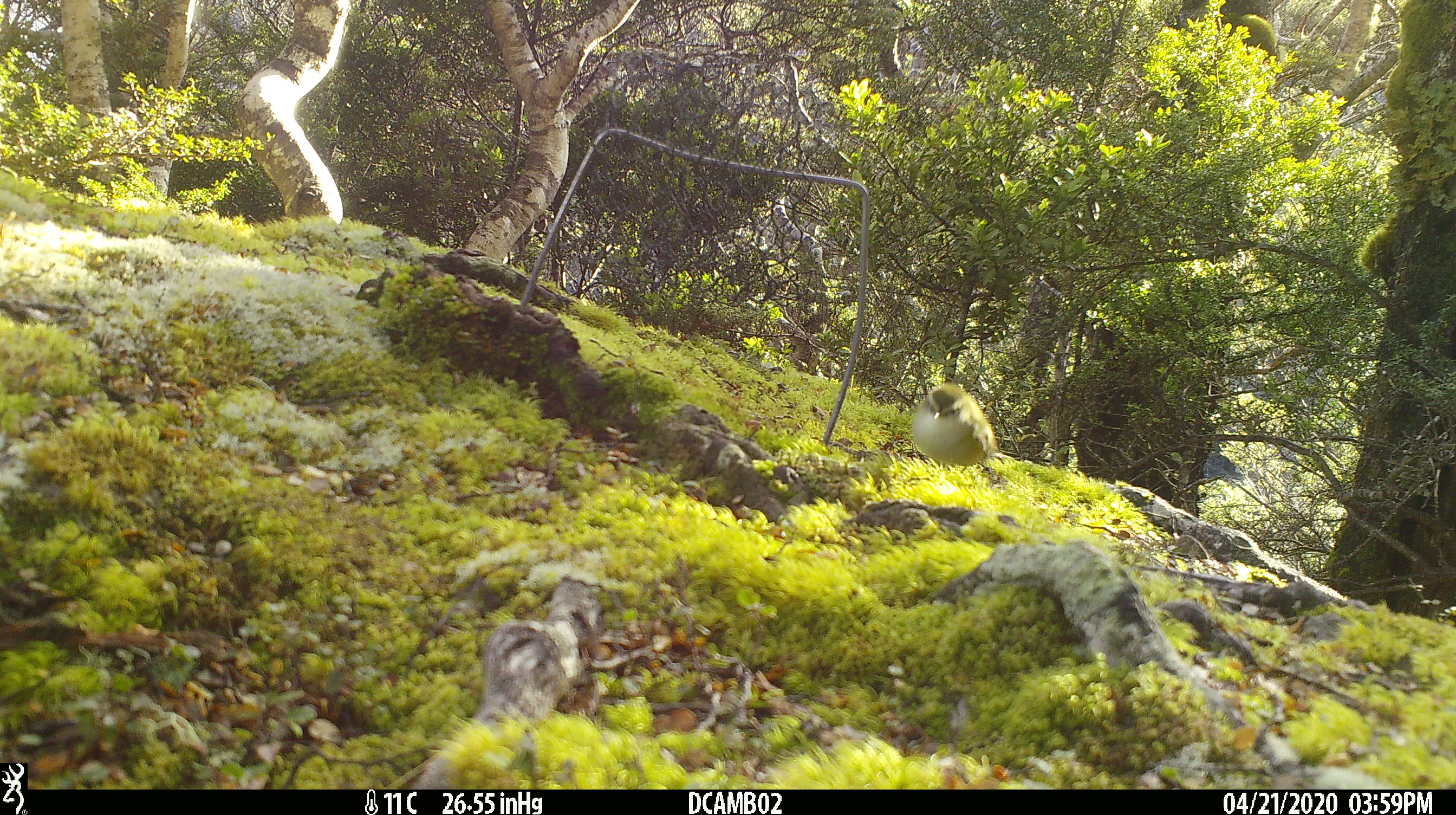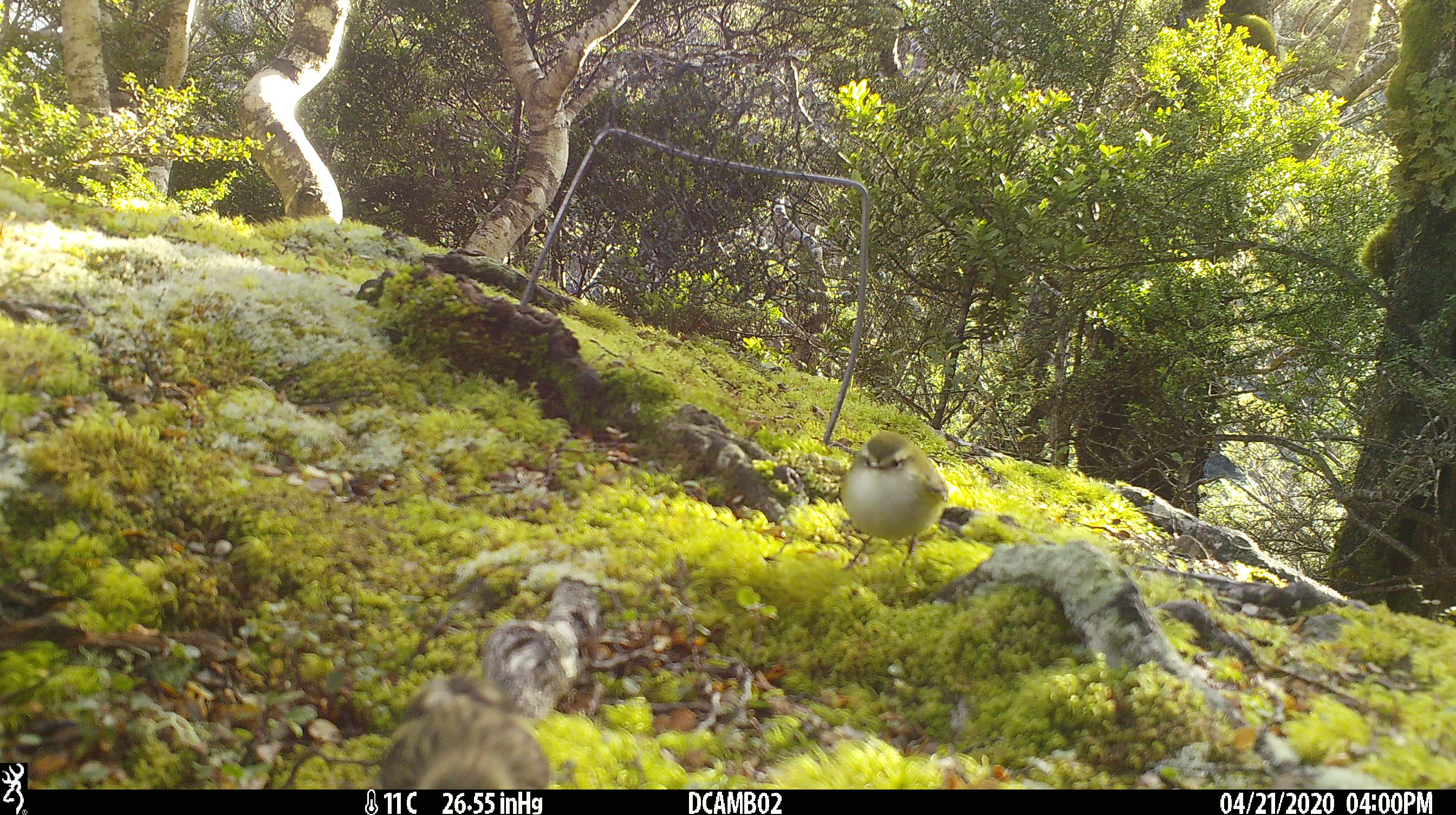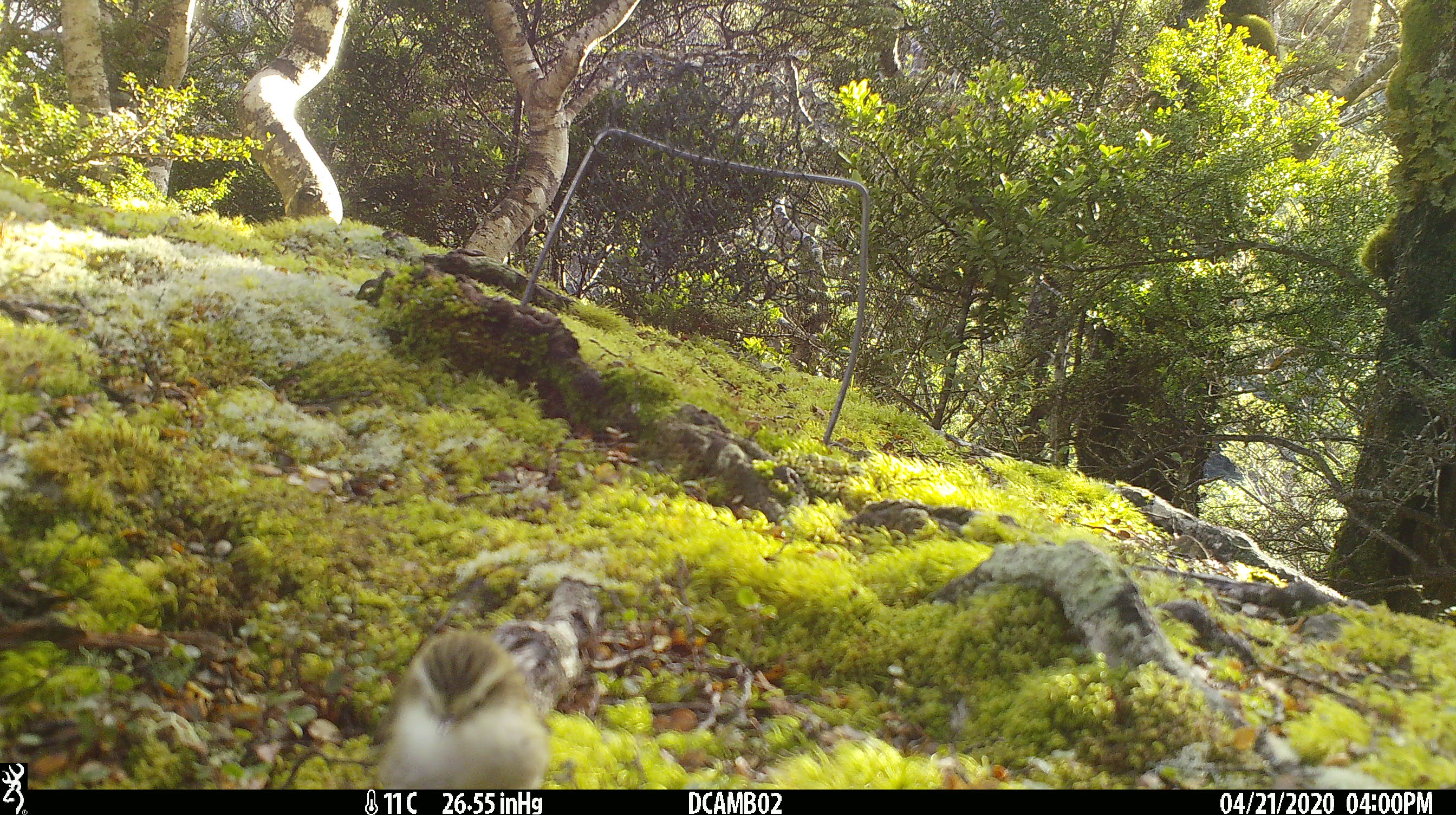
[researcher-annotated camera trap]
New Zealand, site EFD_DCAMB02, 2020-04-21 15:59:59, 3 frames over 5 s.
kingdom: Animalia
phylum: Chordata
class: Aves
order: Passeriformes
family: Acanthisittidae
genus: Acanthisitta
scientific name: Acanthisitta chloris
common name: rifleman